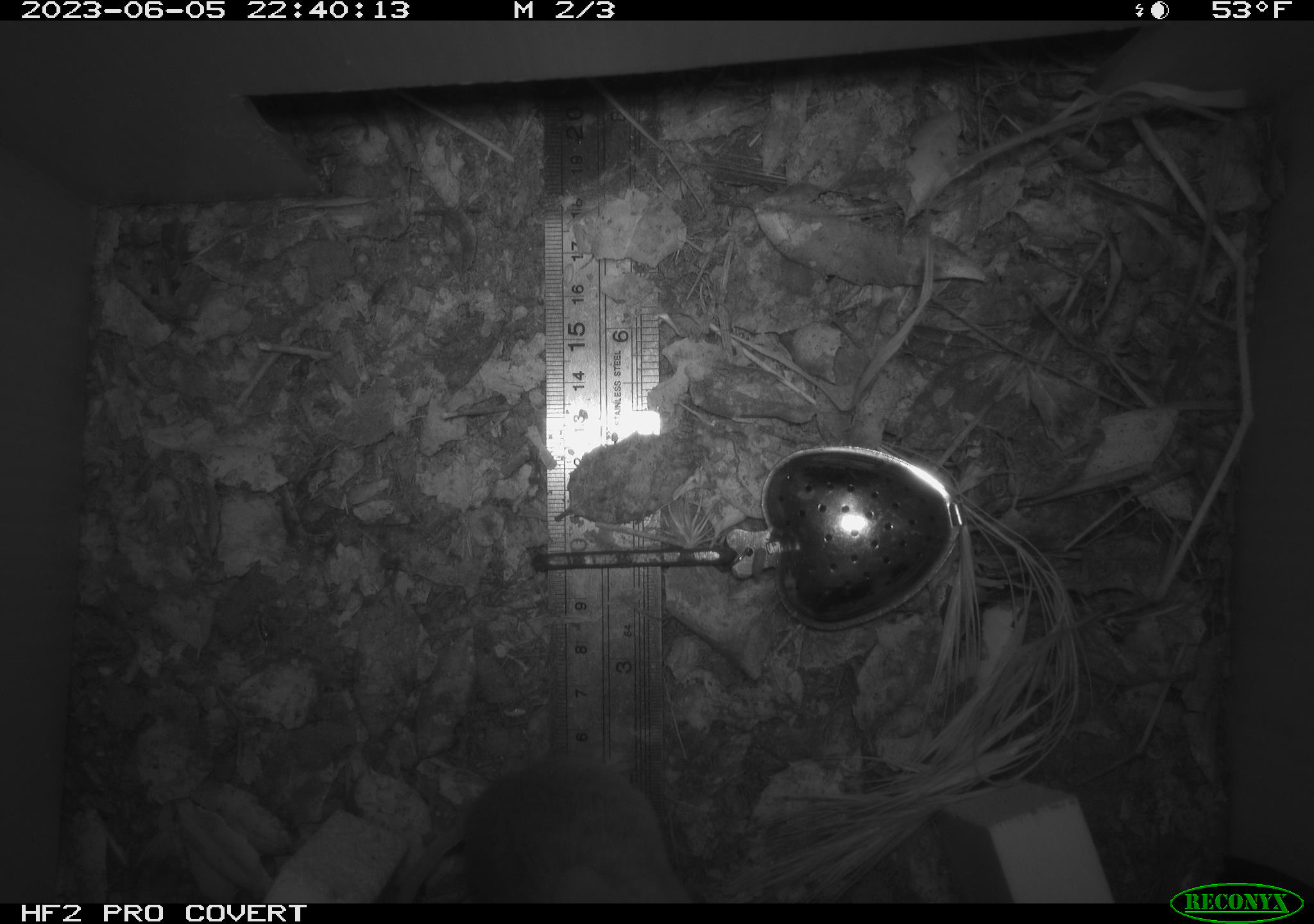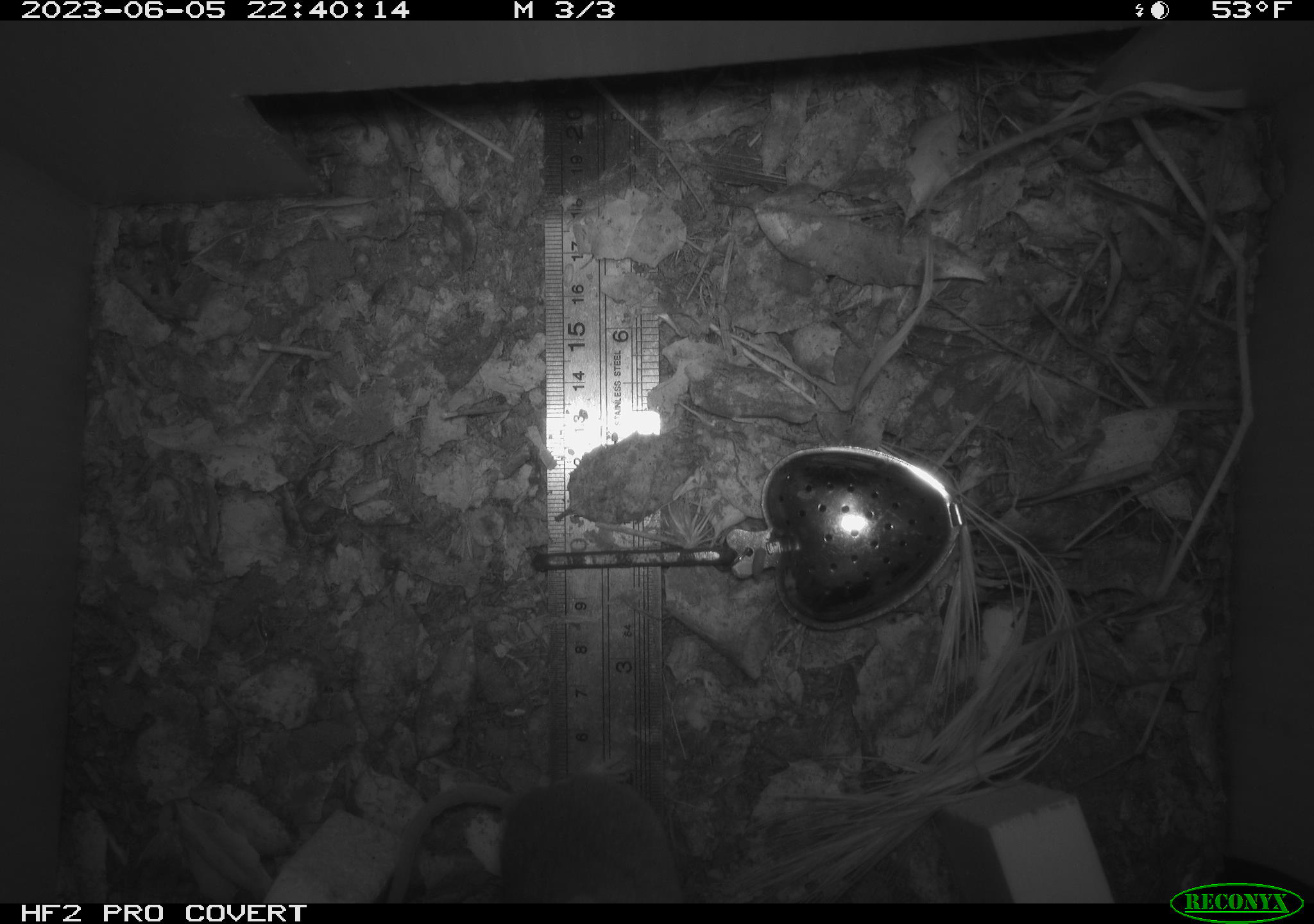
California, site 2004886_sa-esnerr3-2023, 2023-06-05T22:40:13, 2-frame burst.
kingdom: Animalia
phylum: Chordata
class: Mammalia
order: Rodentia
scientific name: Rodentia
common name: mouse species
Mouse species (Rodentia).